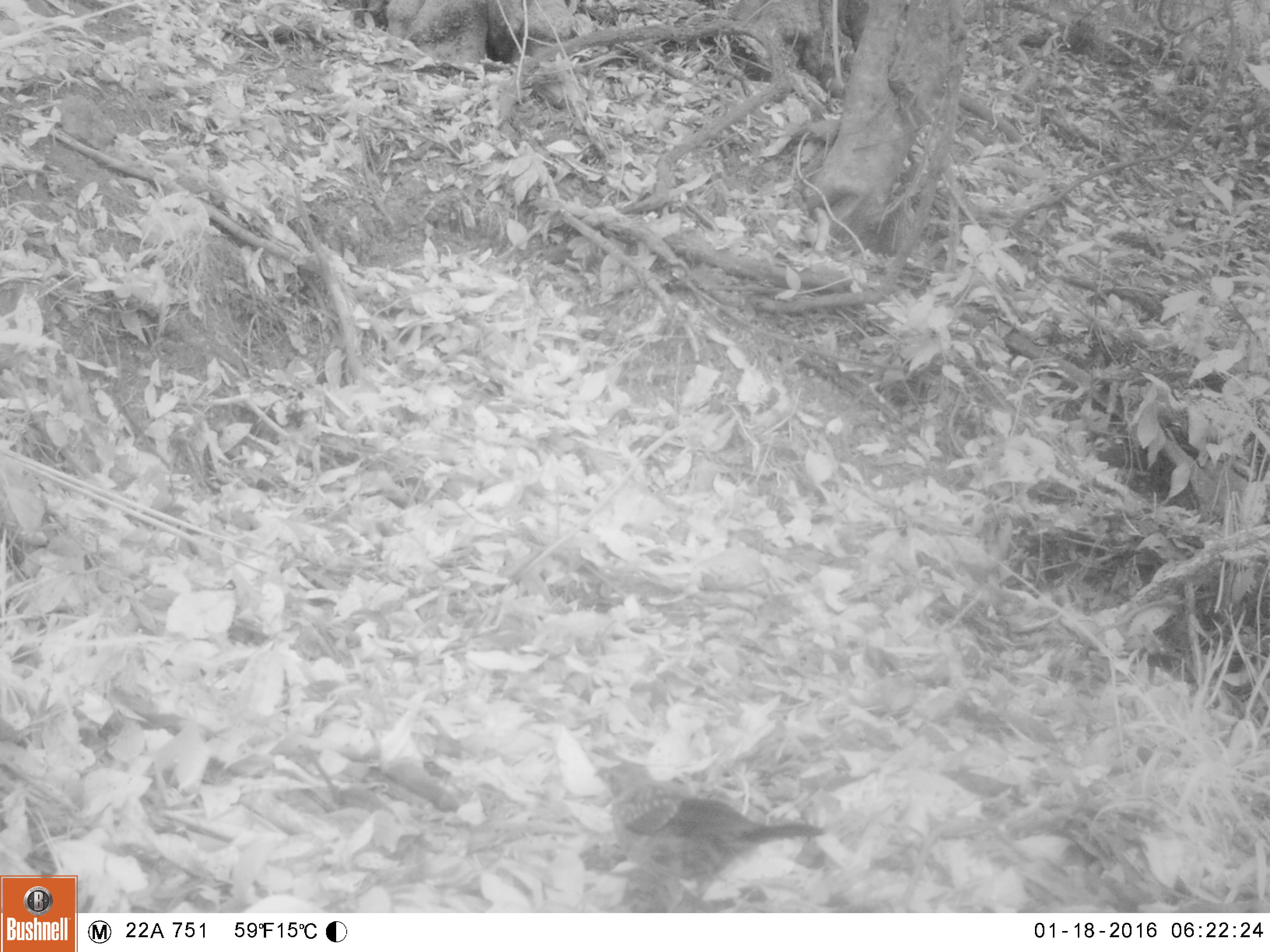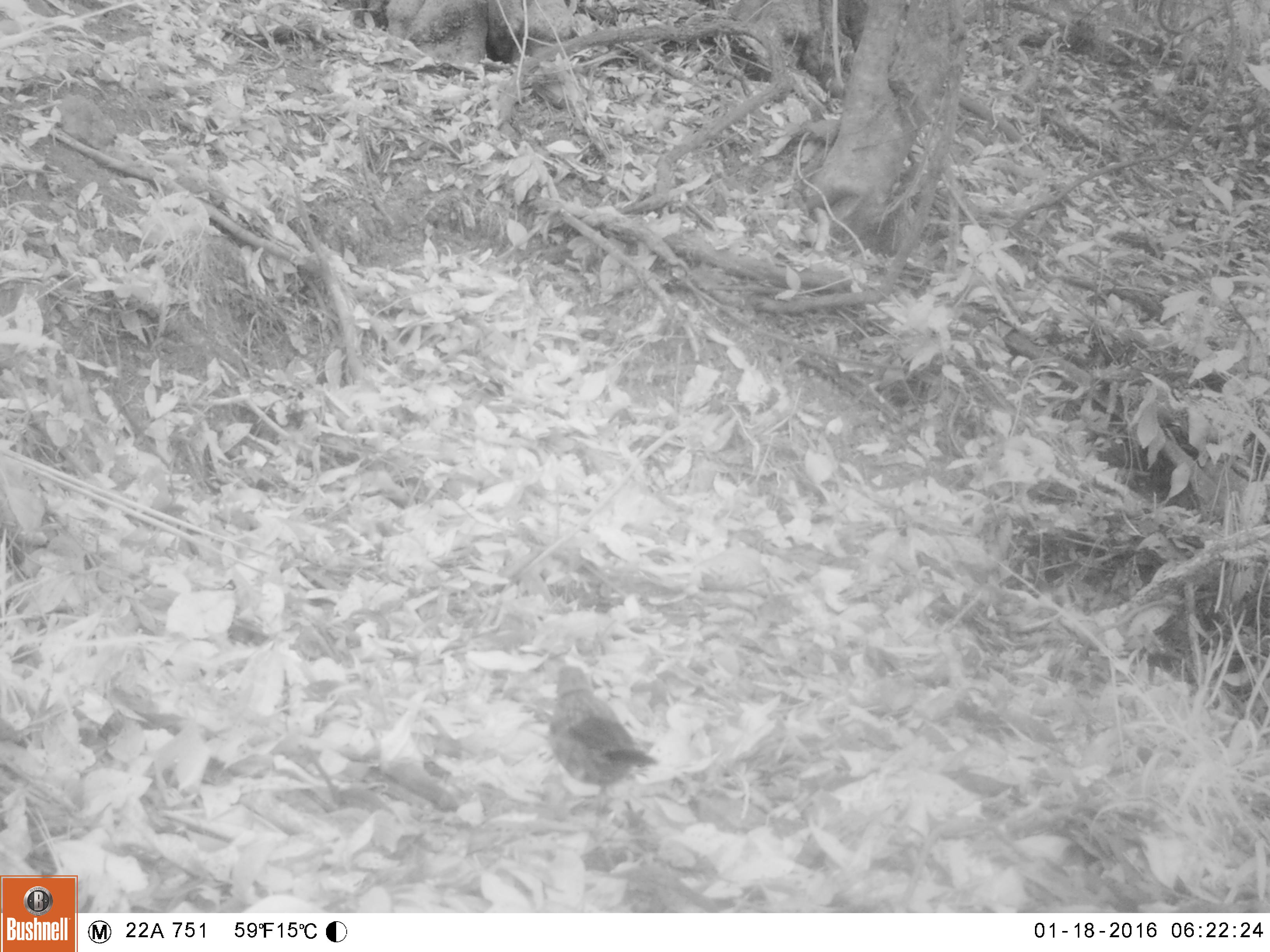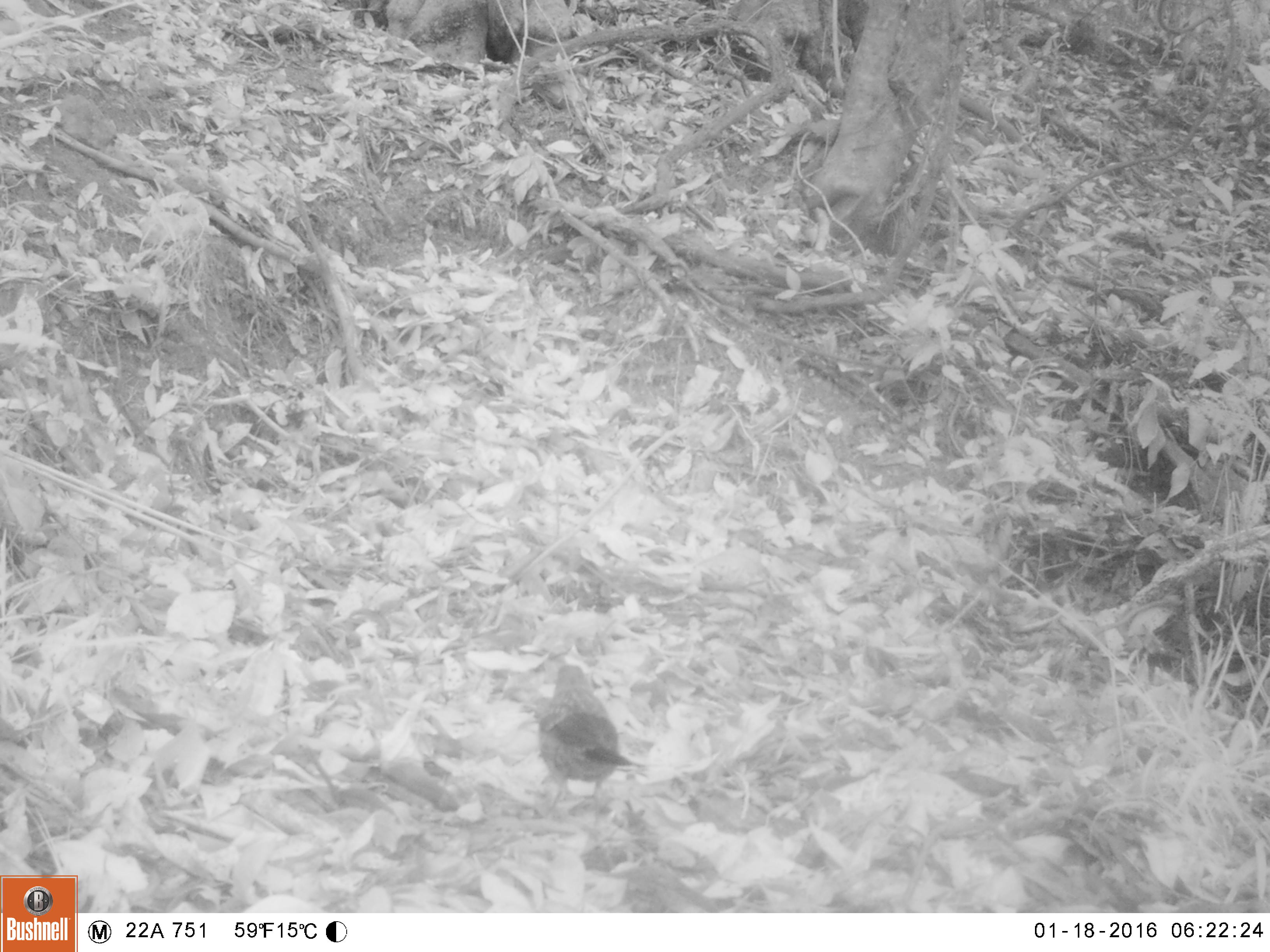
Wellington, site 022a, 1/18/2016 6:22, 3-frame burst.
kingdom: Animalia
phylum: Chordata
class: Aves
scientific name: Aves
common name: bird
Bird (Aves).